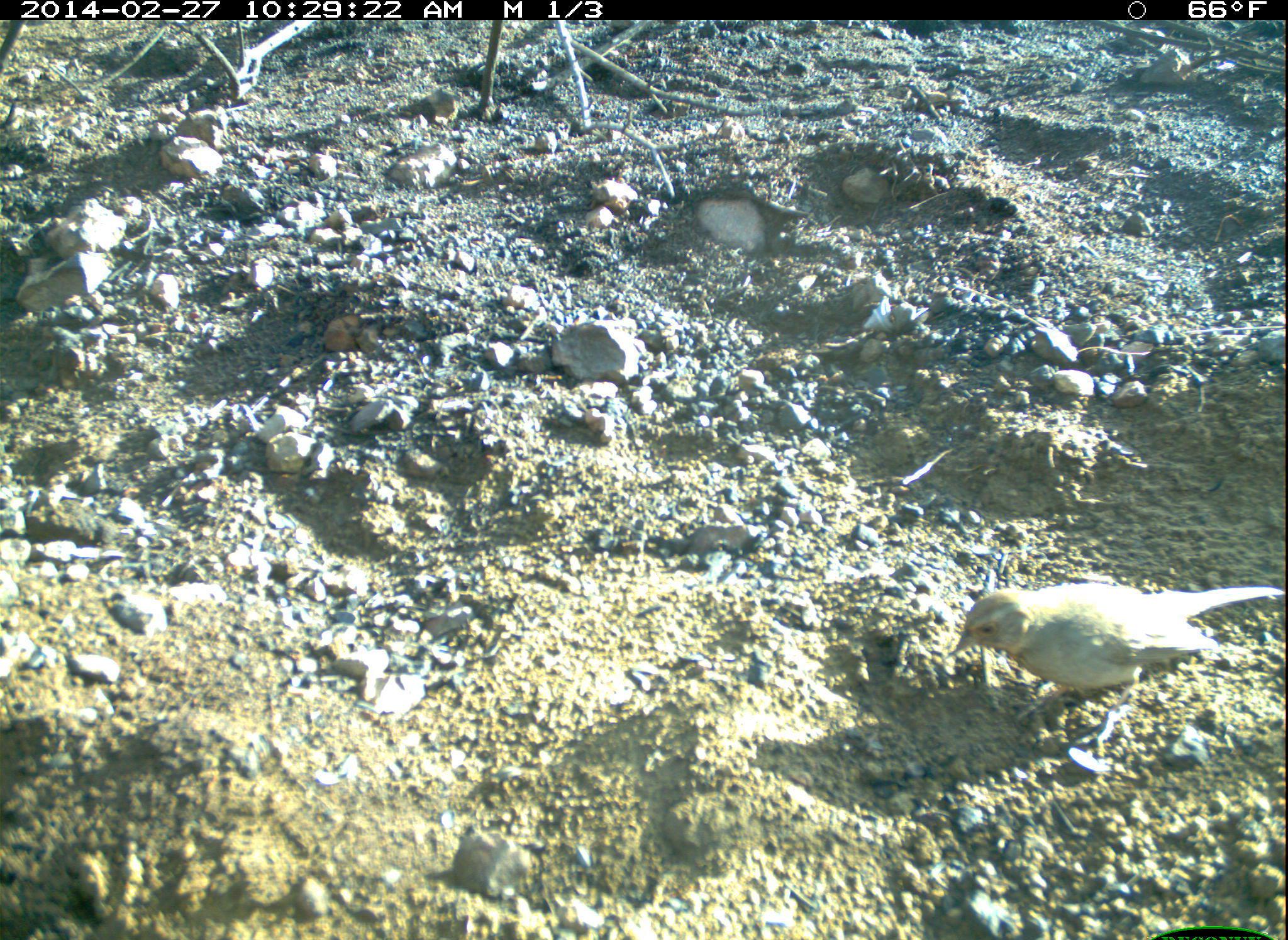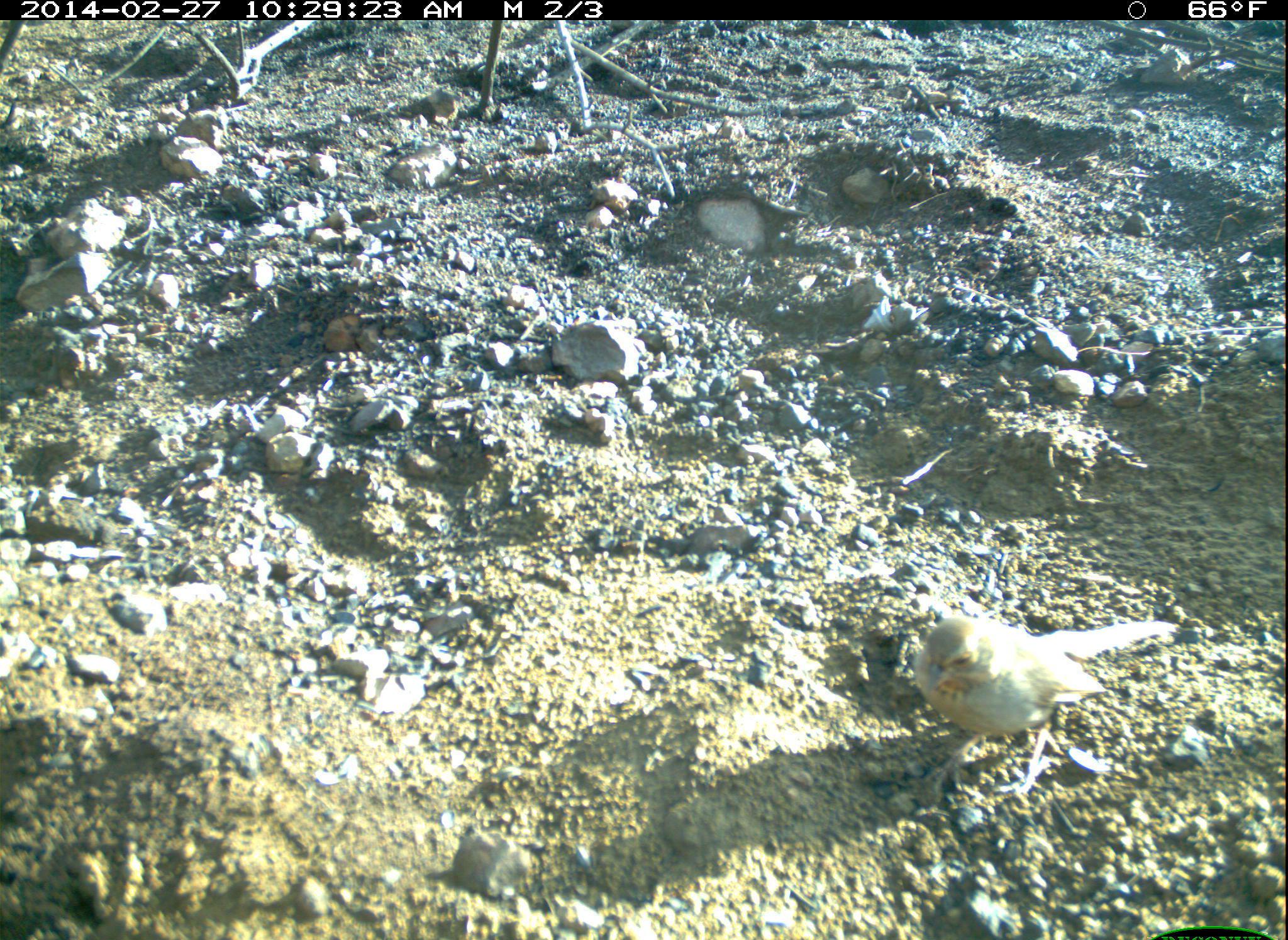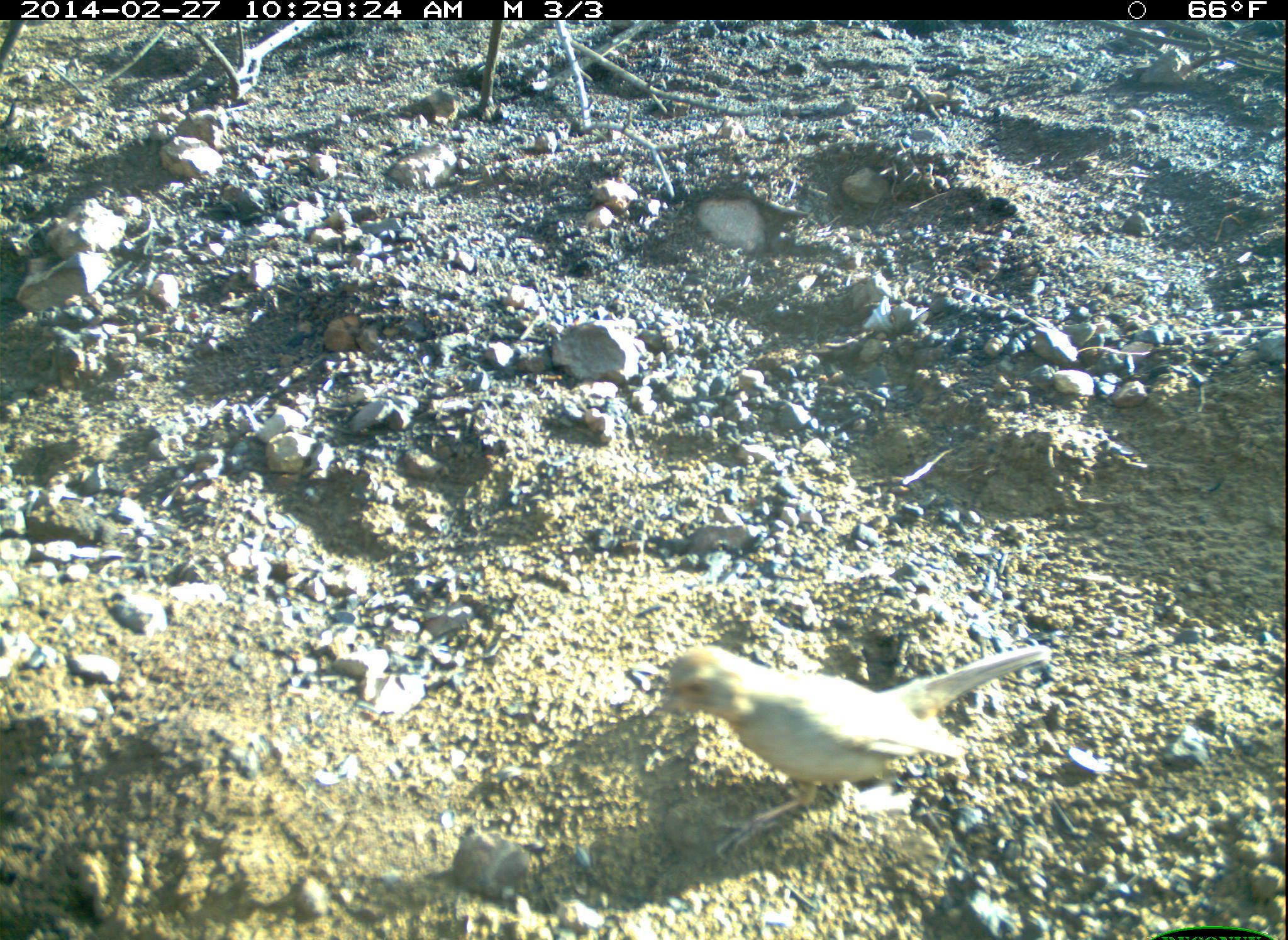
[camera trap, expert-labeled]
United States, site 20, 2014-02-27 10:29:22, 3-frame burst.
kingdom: Animalia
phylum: Chordata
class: Aves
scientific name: Aves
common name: bird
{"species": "bird (Aves)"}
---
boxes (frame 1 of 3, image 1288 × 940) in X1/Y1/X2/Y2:
bird: 950/579/1287/751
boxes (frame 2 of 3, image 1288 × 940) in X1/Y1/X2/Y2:
bird: 909/611/1179/799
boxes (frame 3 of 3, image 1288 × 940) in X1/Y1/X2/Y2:
bird: 658/642/1054/858